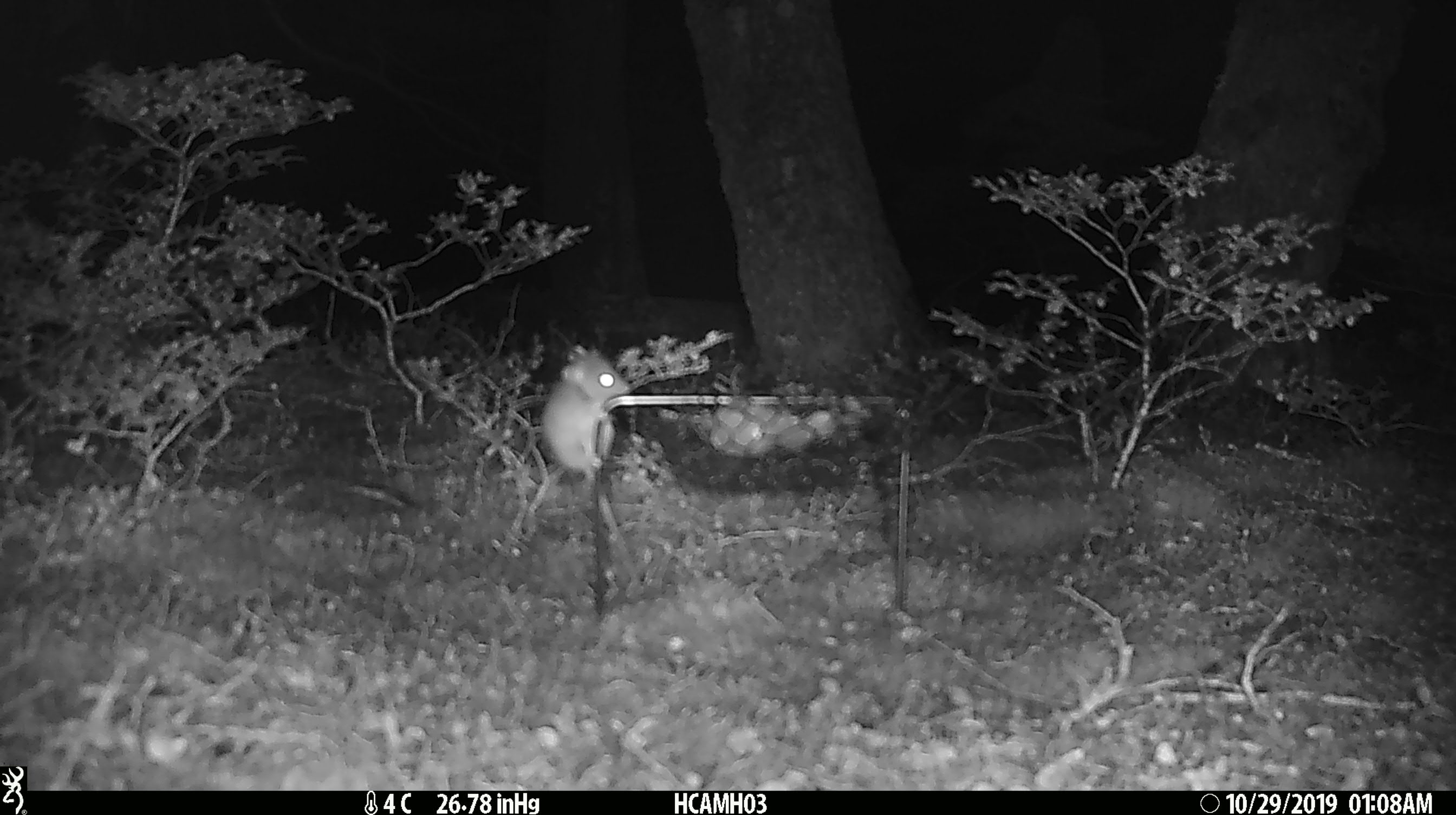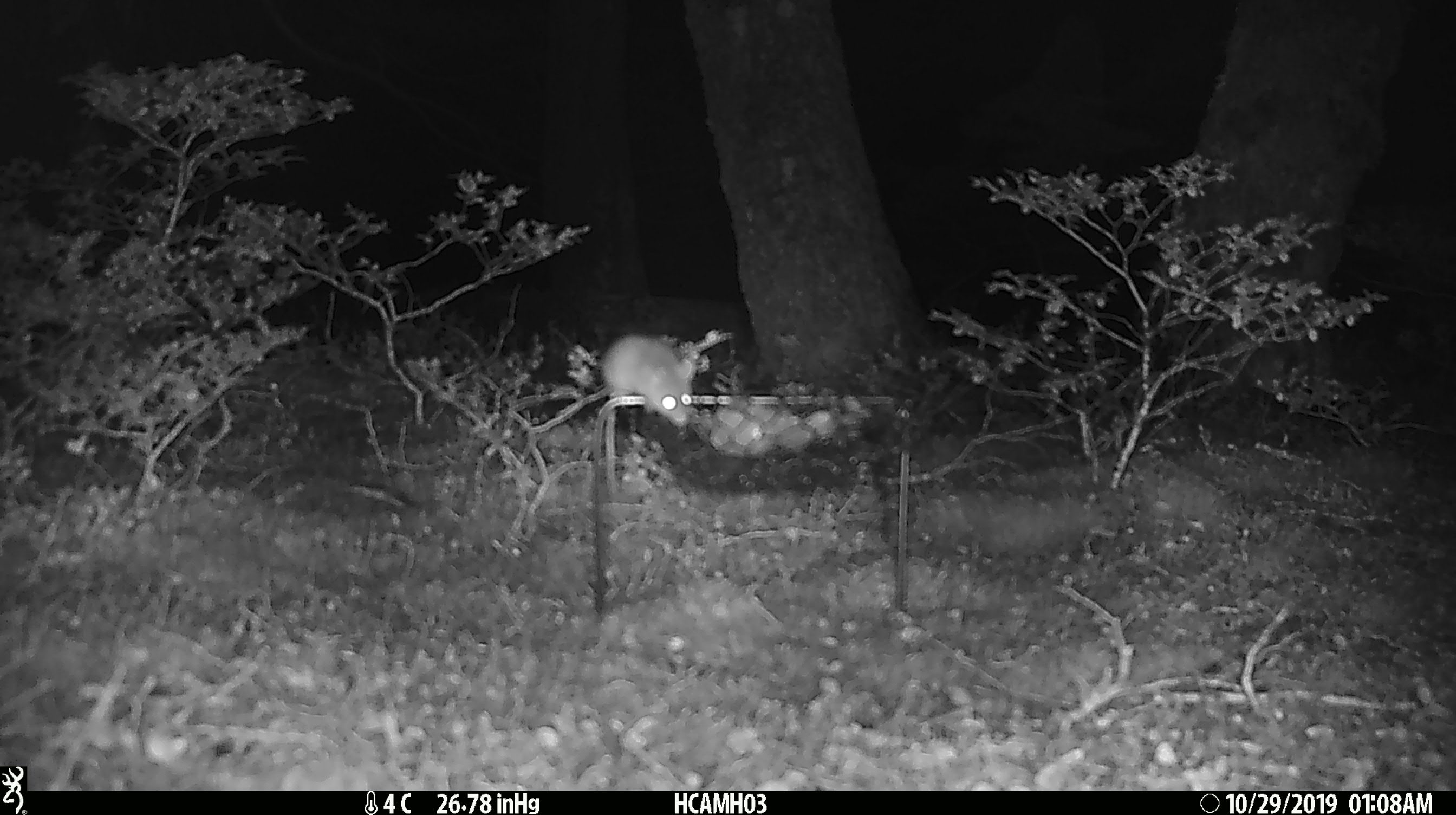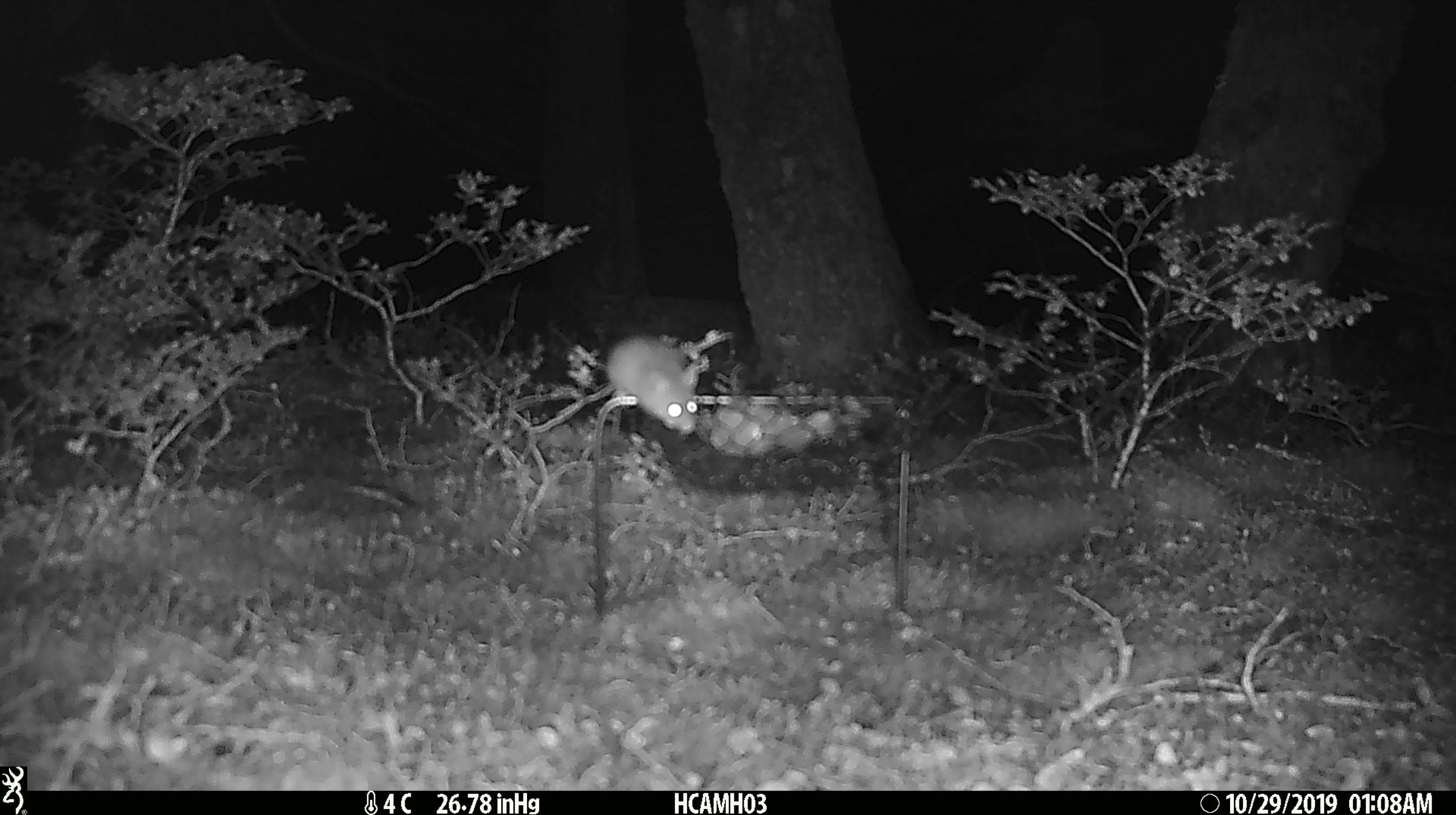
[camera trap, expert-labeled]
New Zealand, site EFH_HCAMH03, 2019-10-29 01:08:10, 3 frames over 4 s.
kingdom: Animalia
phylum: Chordata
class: Mammalia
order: Rodentia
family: Muridae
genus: Mus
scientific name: Mus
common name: mouse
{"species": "mouse (Mus)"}